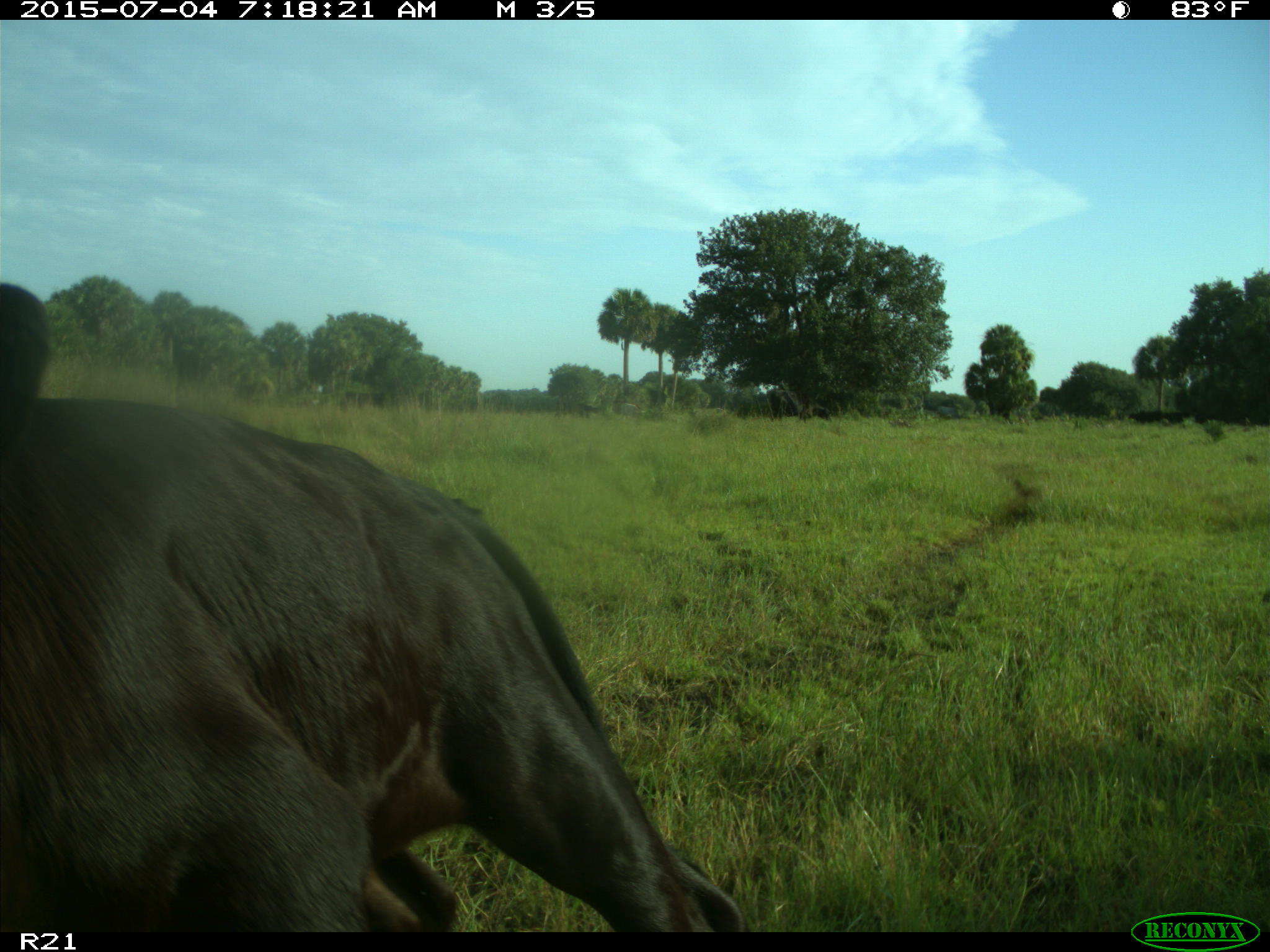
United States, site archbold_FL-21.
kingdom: Animalia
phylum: Chordata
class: Mammalia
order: Artiodactyla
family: Bovidae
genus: Bos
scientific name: Bos taurus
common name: domestic cow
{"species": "Bos taurus (domestic cow)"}